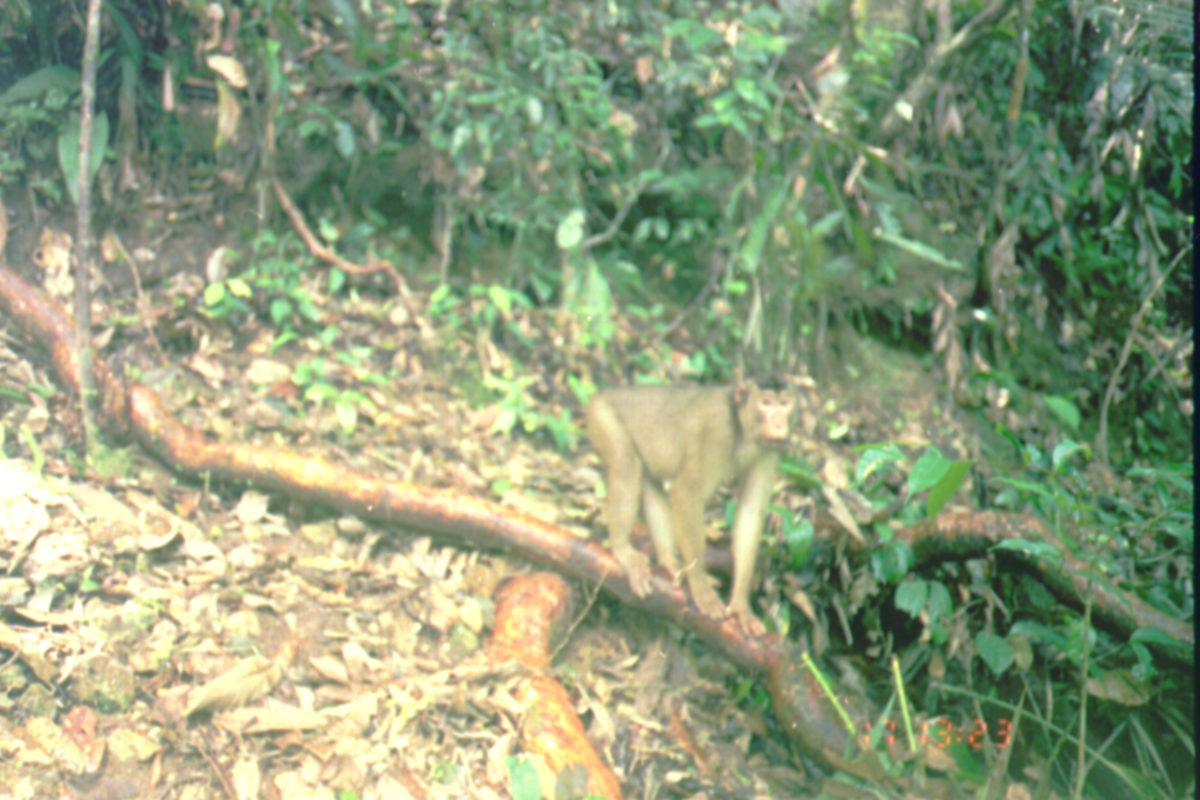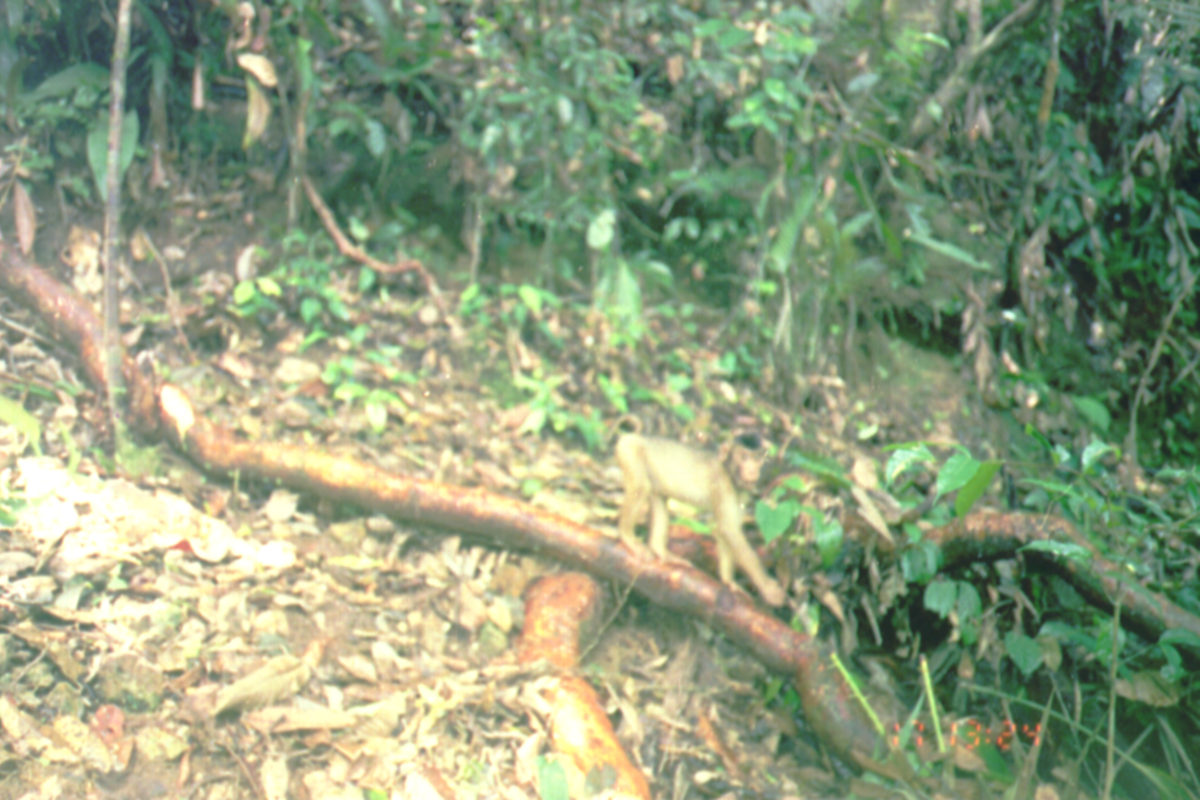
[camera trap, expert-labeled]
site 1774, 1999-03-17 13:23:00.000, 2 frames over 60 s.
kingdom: Animalia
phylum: Chordata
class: Mammalia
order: Primates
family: Cercopithecidae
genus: Macaca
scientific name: Macaca nemestrina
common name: southern pig-tailed macaque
Macaca nemestrina (southern pig-tailed macaque), count 1.